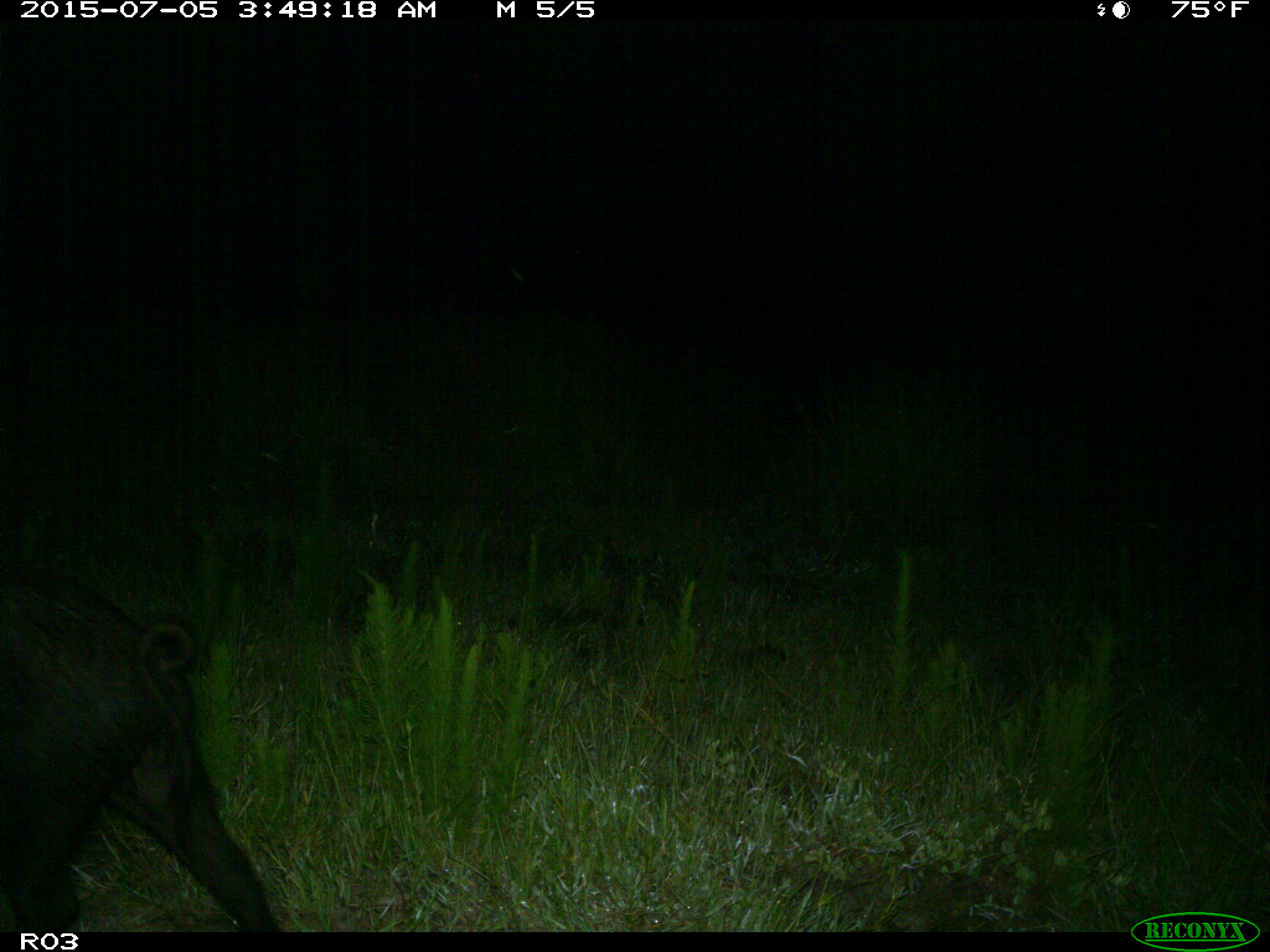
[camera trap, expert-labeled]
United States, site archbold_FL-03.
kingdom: Animalia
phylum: Chordata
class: Mammalia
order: Artiodactyla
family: Suidae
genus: Sus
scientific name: Sus scrofa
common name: wild boar